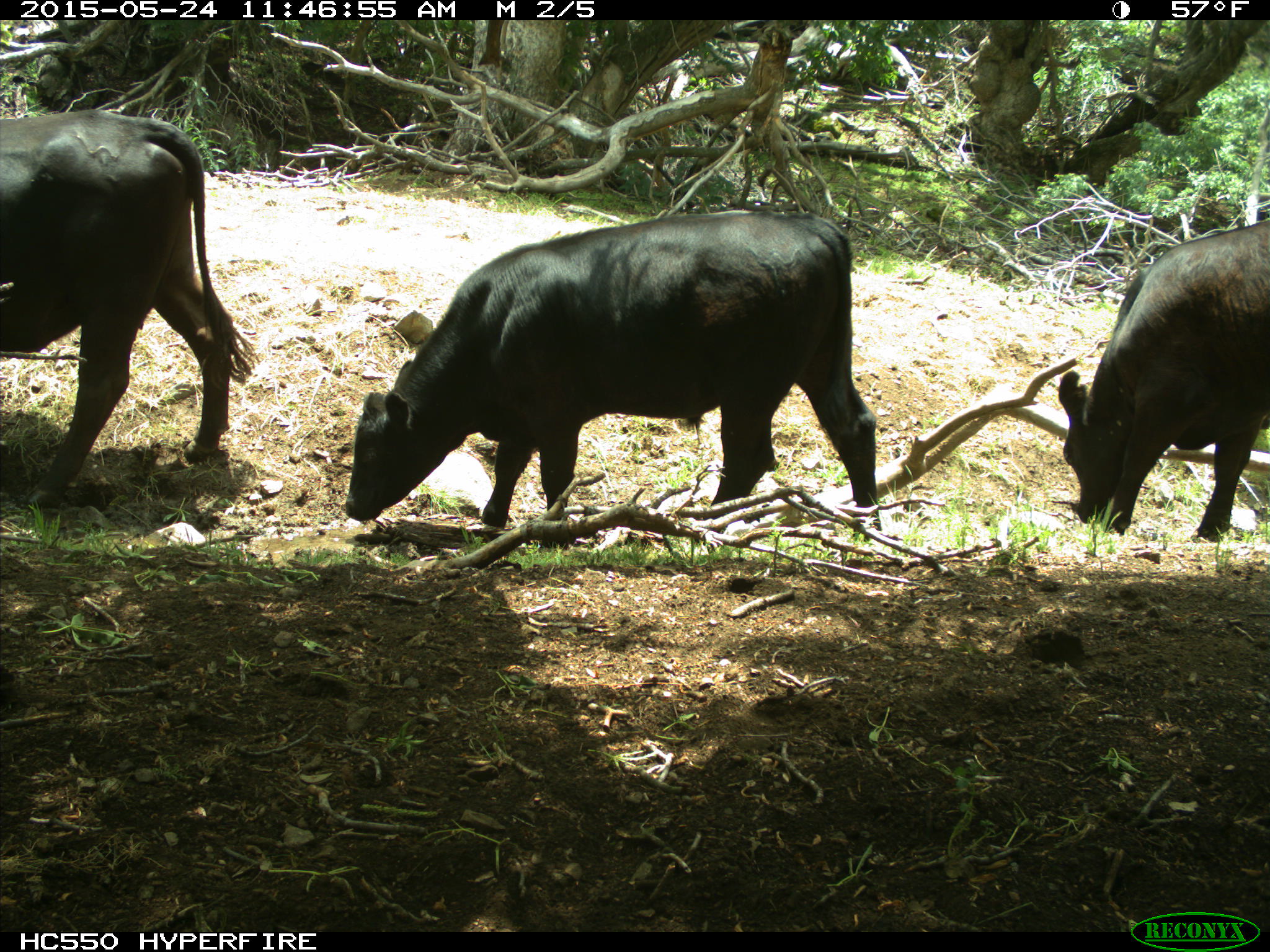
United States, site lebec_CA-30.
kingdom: Animalia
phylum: Chordata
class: Mammalia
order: Artiodactyla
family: Bovidae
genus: Bos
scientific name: Bos taurus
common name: domestic cow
Bos taurus (domestic cow).